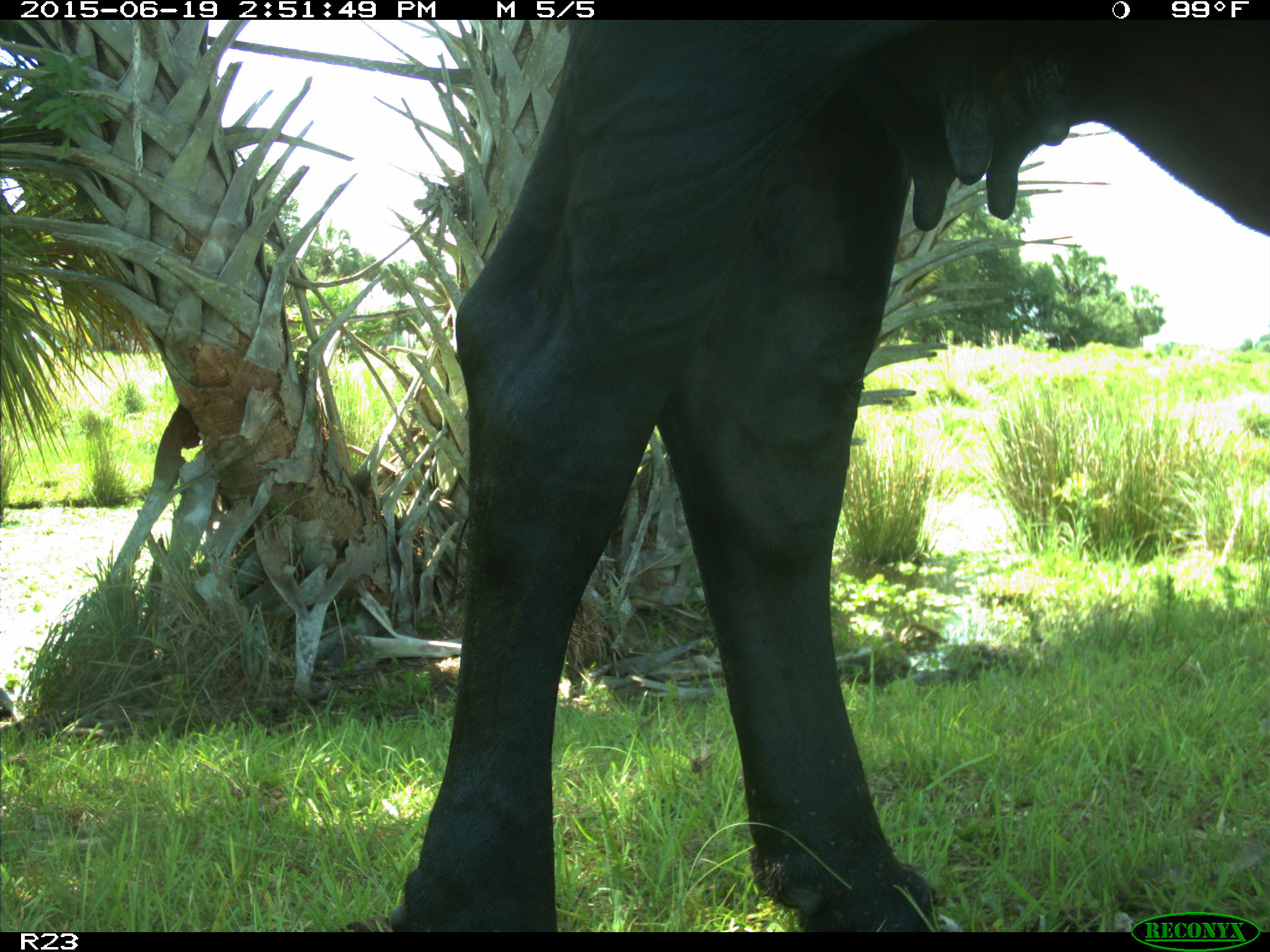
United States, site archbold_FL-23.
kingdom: Animalia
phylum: Chordata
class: Mammalia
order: Artiodactyla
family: Bovidae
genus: Bos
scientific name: Bos taurus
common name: domestic cow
Bos taurus (domestic cow).